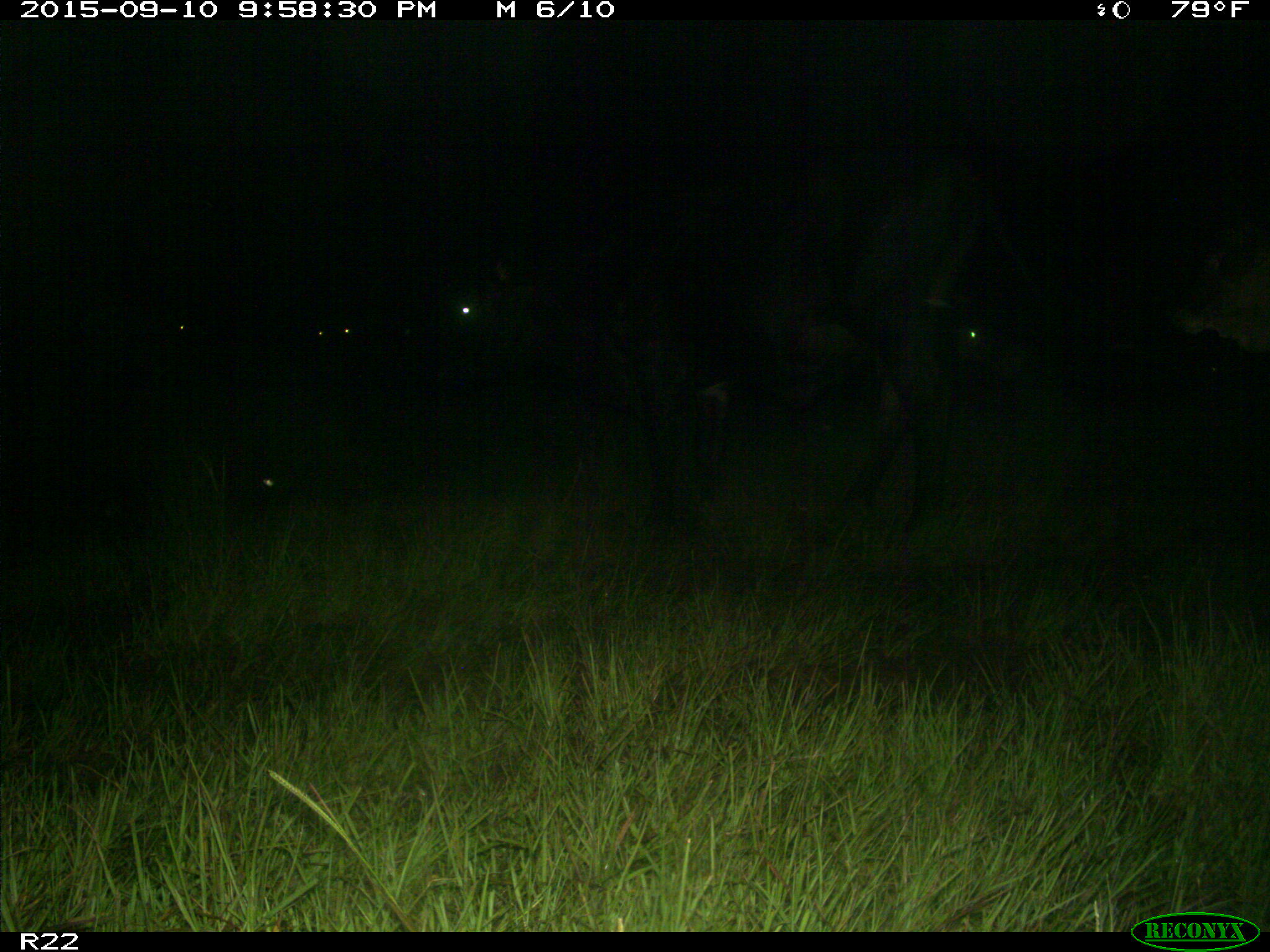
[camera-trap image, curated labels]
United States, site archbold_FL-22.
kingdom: Animalia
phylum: Chordata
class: Mammalia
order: Artiodactyla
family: Bovidae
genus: Bos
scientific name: Bos taurus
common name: domestic cow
Bos taurus (domestic cow).